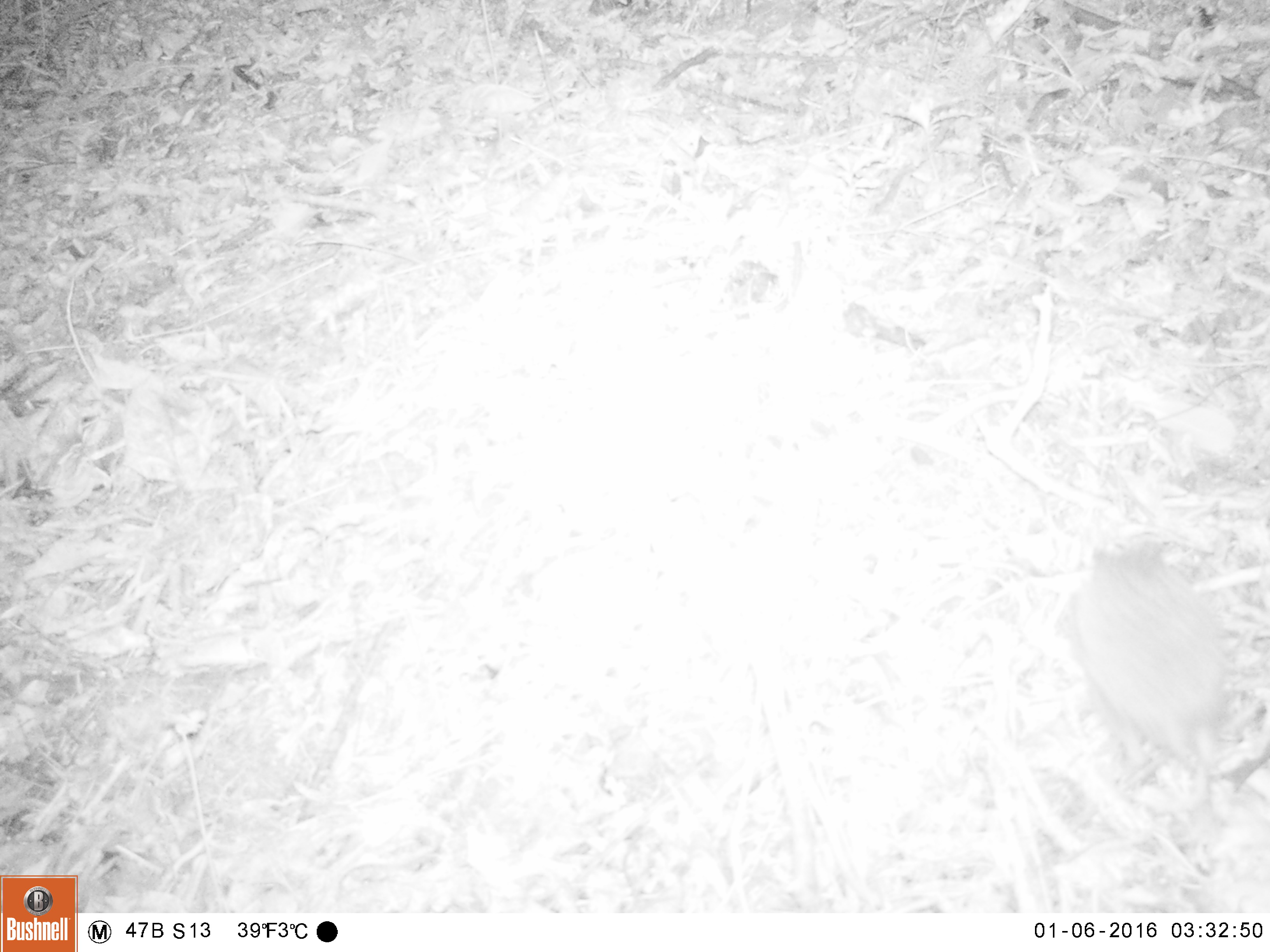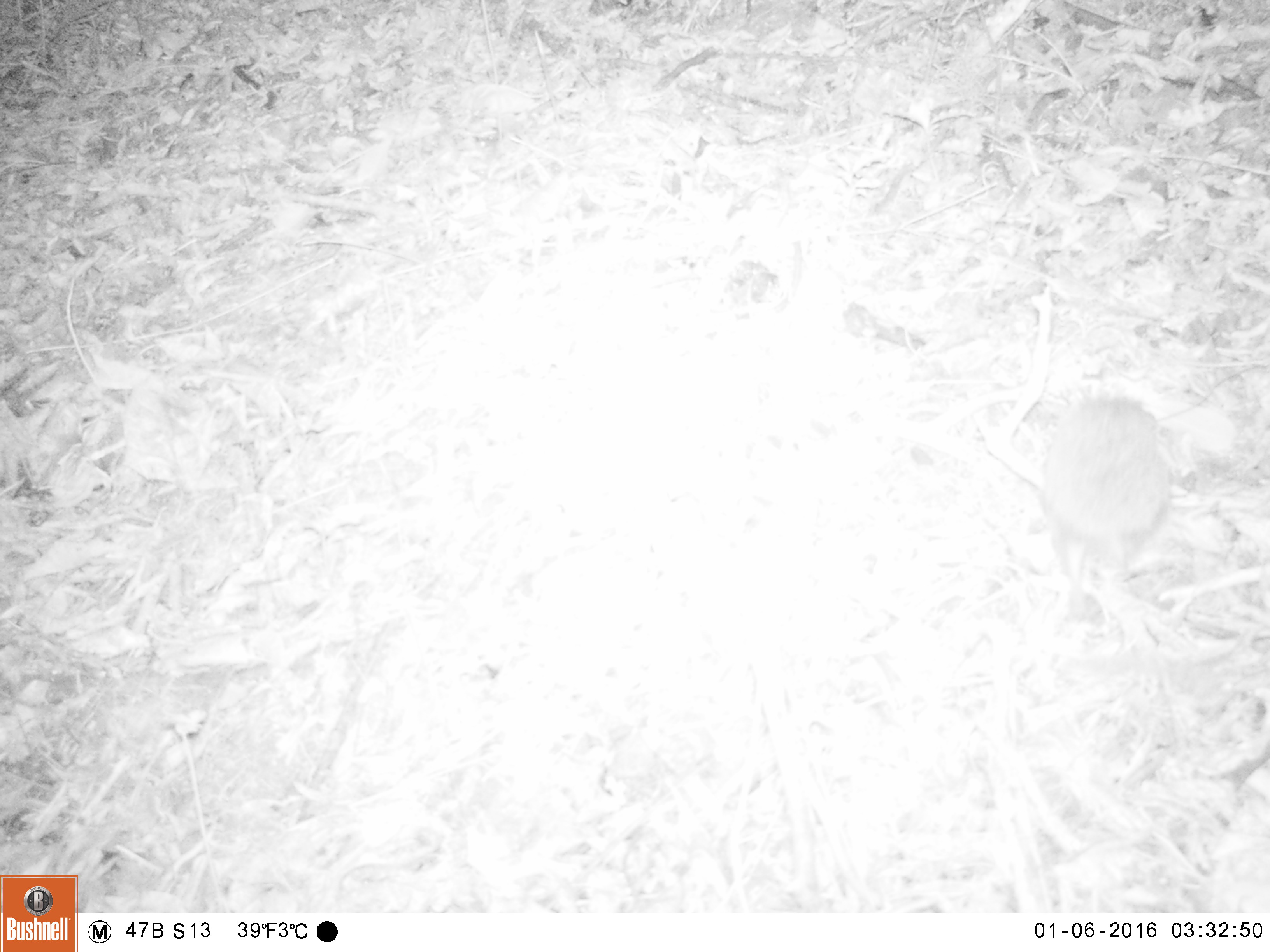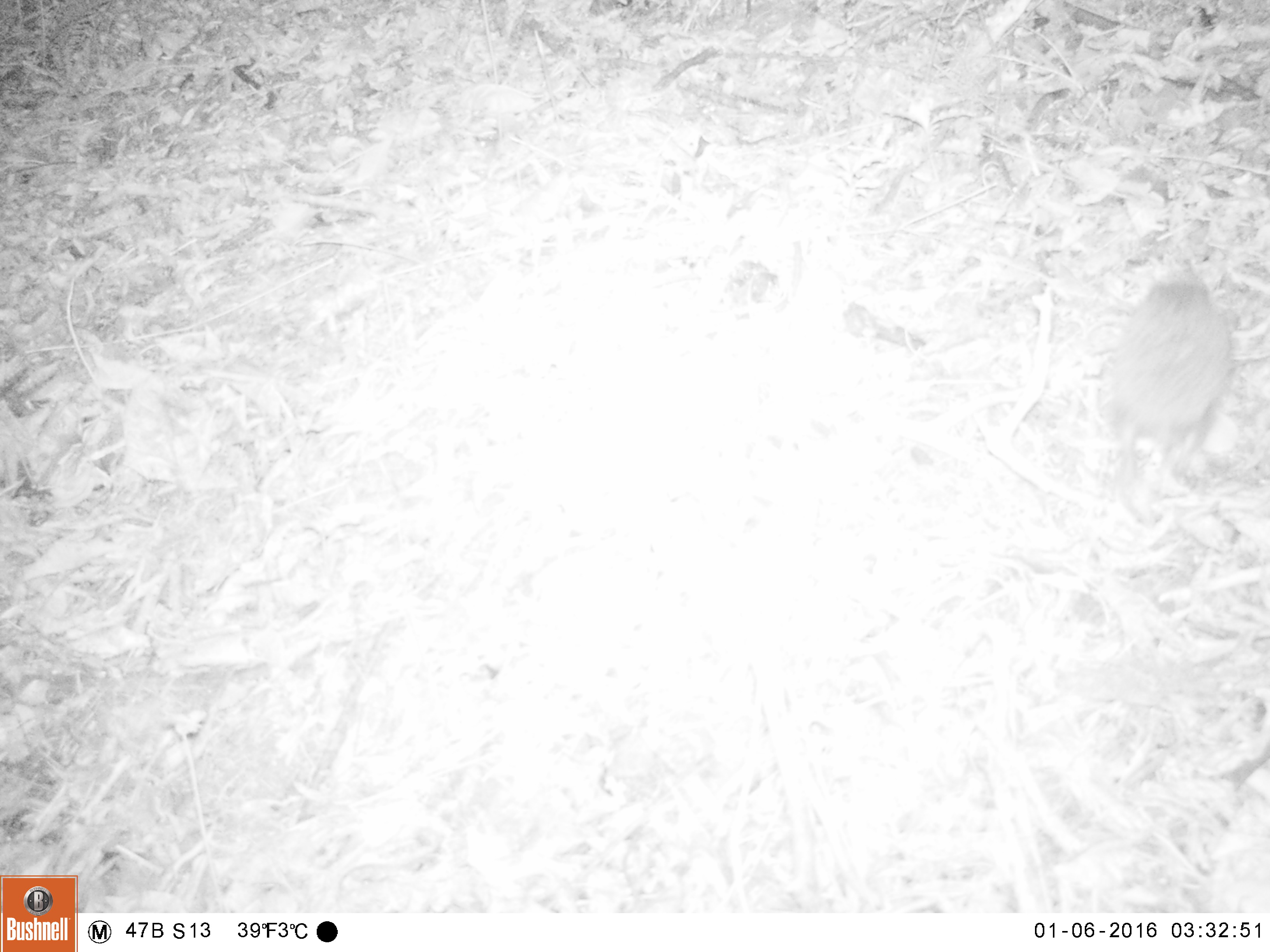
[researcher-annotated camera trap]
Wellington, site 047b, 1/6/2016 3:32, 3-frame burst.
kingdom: Animalia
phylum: Chordata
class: Mammalia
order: Eulipotyphla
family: Erinaceidae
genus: Erinaceus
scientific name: Erinaceus europaeus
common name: hedgehog